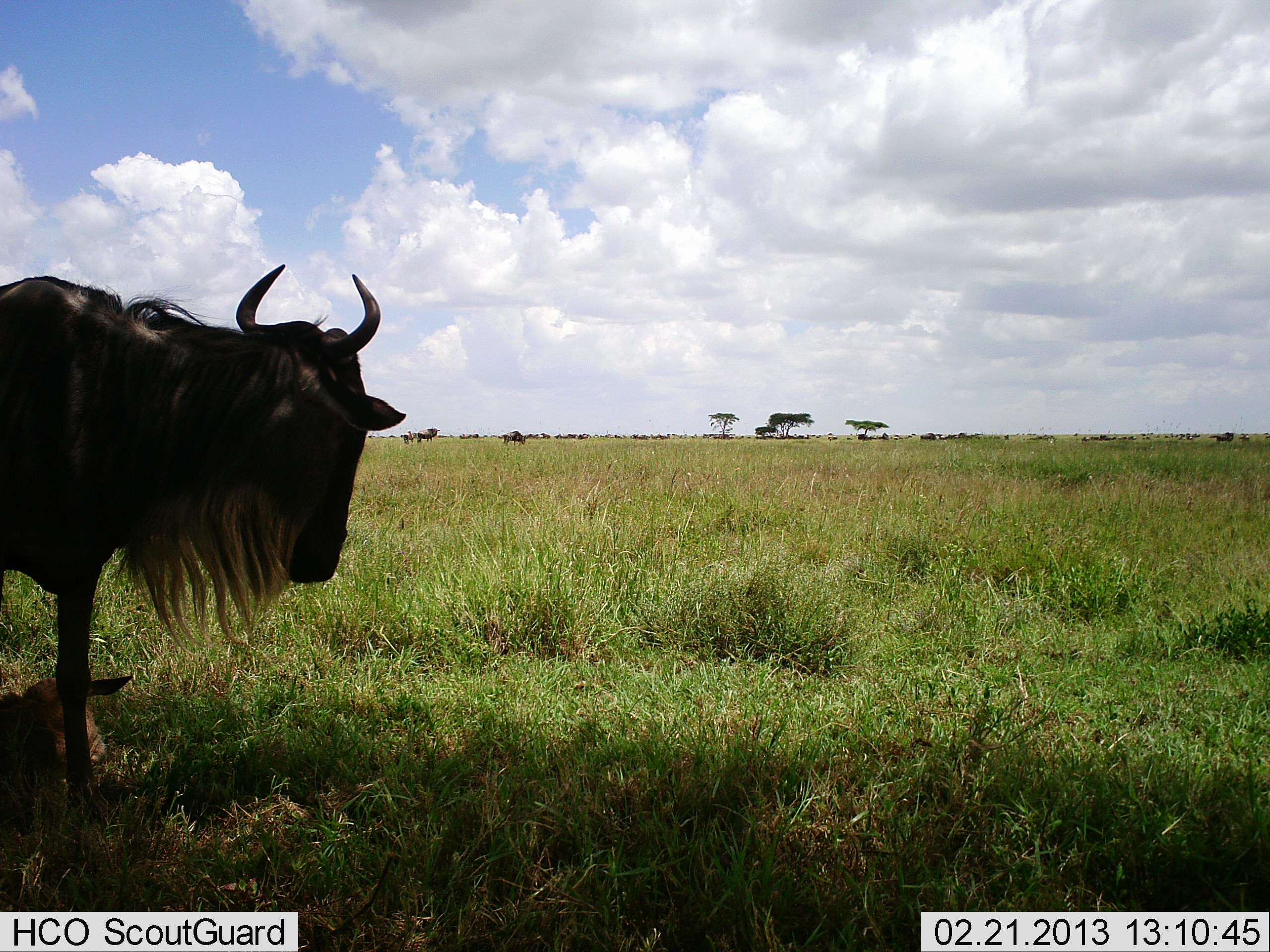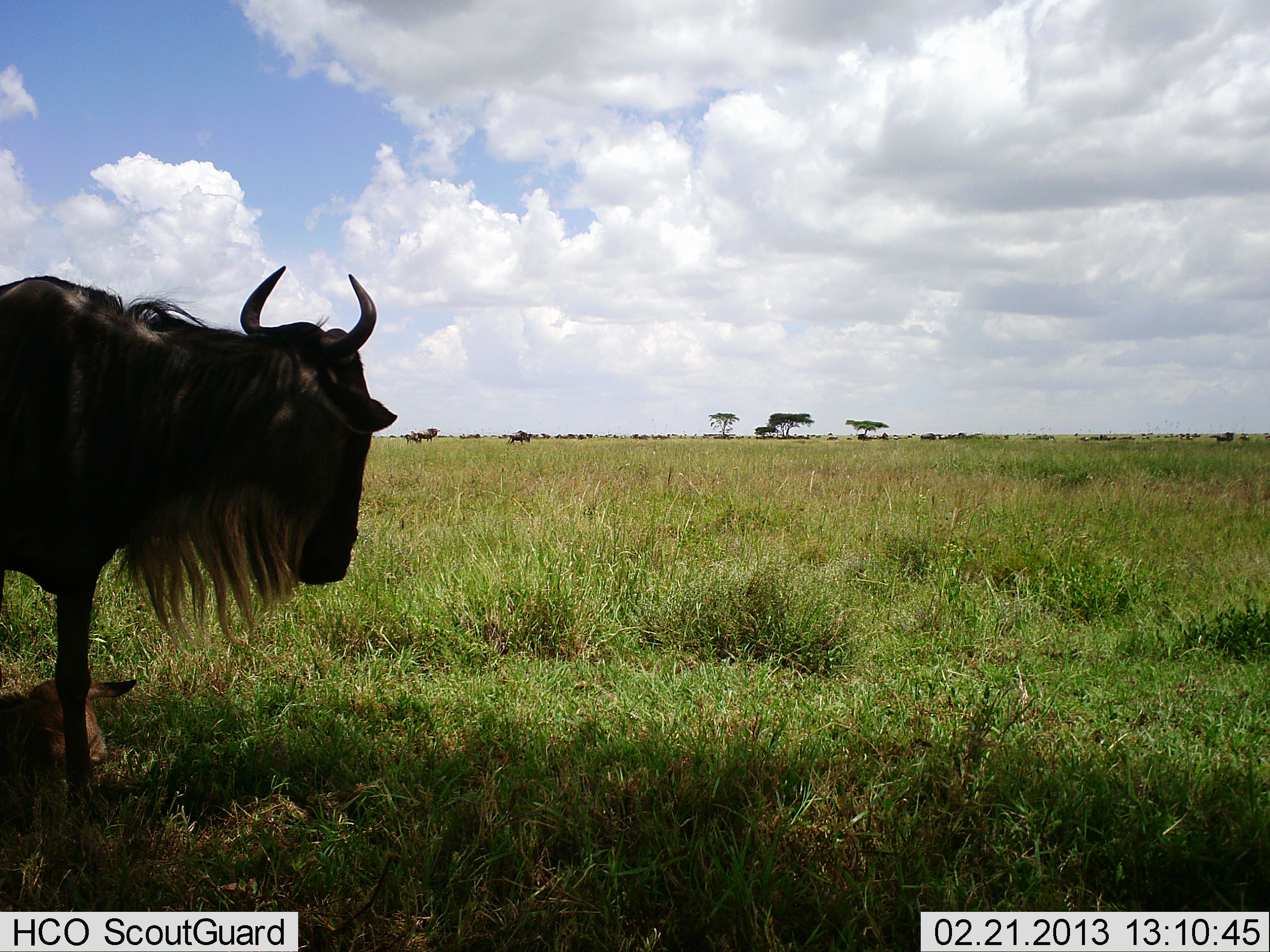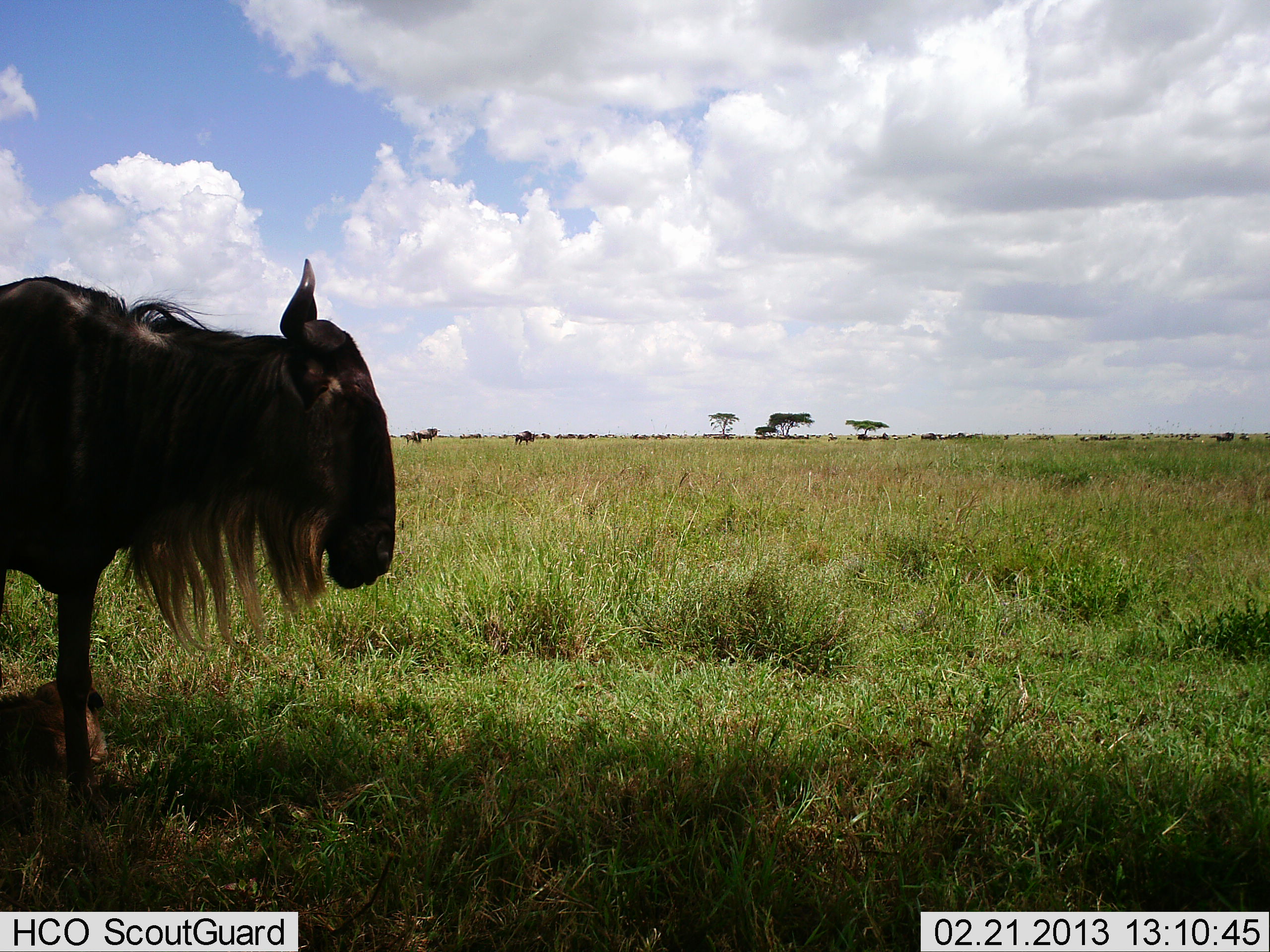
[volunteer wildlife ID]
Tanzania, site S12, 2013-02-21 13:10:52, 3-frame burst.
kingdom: Animalia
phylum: Chordata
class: Mammalia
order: Artiodactyla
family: Bovidae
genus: Connochaetes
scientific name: Connochaetes taurinus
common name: blue wildebeest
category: wildebeest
Wildebeest (blue wildebeest) (Connochaetes taurinus), count 2. Behavior (volunteer vote fractions): standing 85%, resting 67%, moving 30%, interacting 0%. Young present (vote fraction): 73%. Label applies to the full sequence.